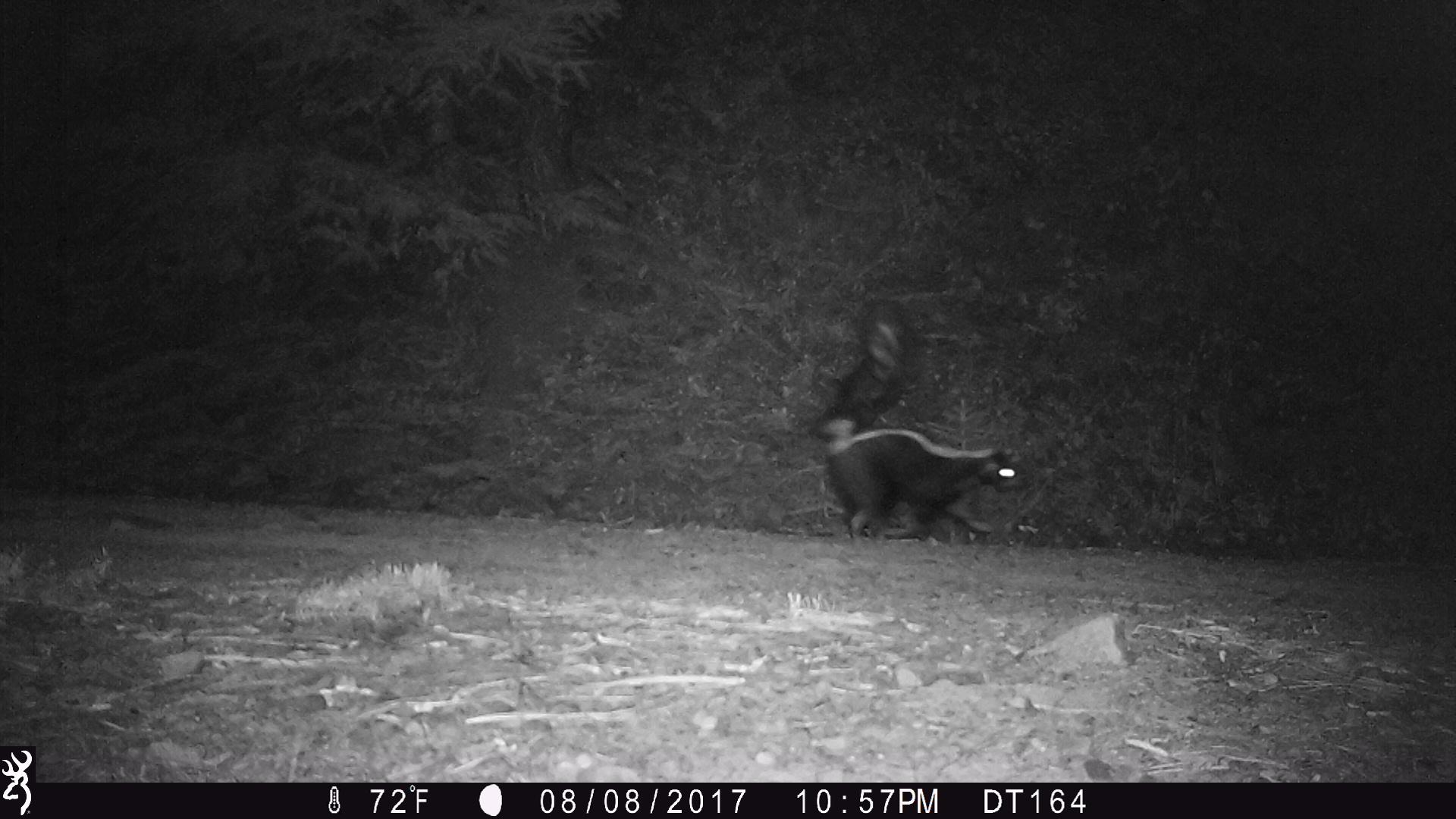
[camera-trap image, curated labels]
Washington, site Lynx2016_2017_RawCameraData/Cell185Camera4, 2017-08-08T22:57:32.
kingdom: Animalia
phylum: Chordata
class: Mammalia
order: Carnivora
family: Mephitidae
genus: Mephitis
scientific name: Mephitis mephitis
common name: striped skunk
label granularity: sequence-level